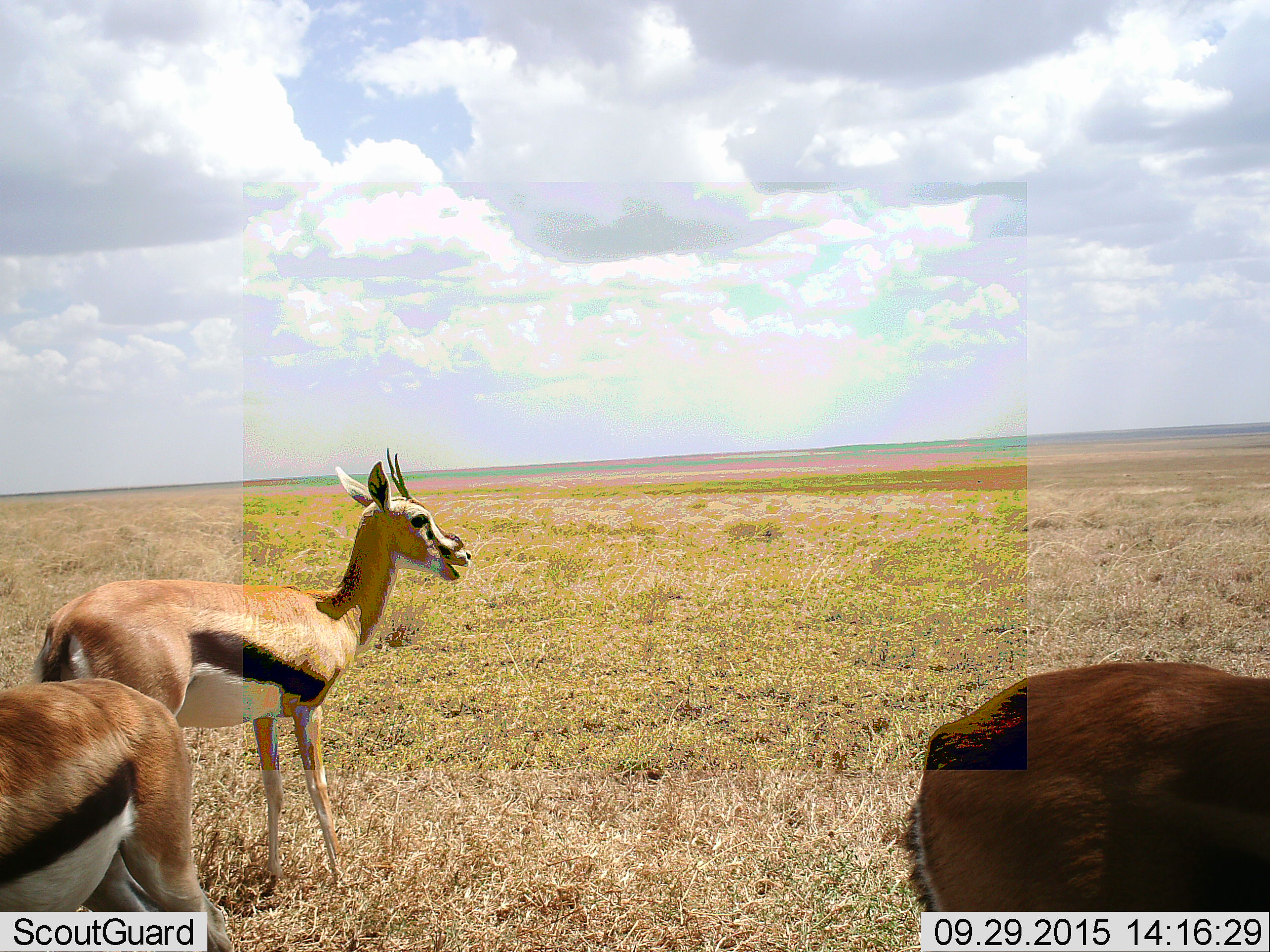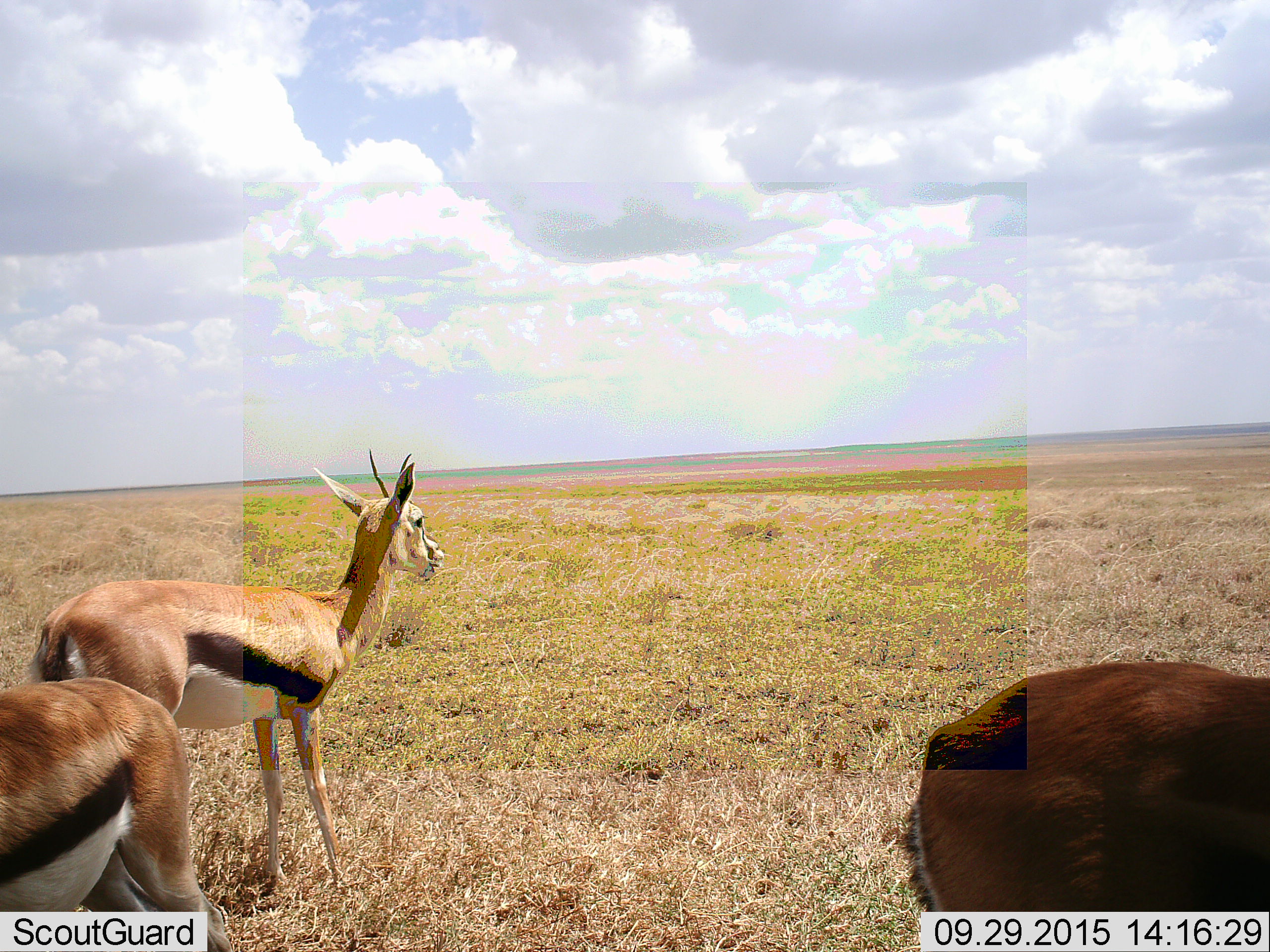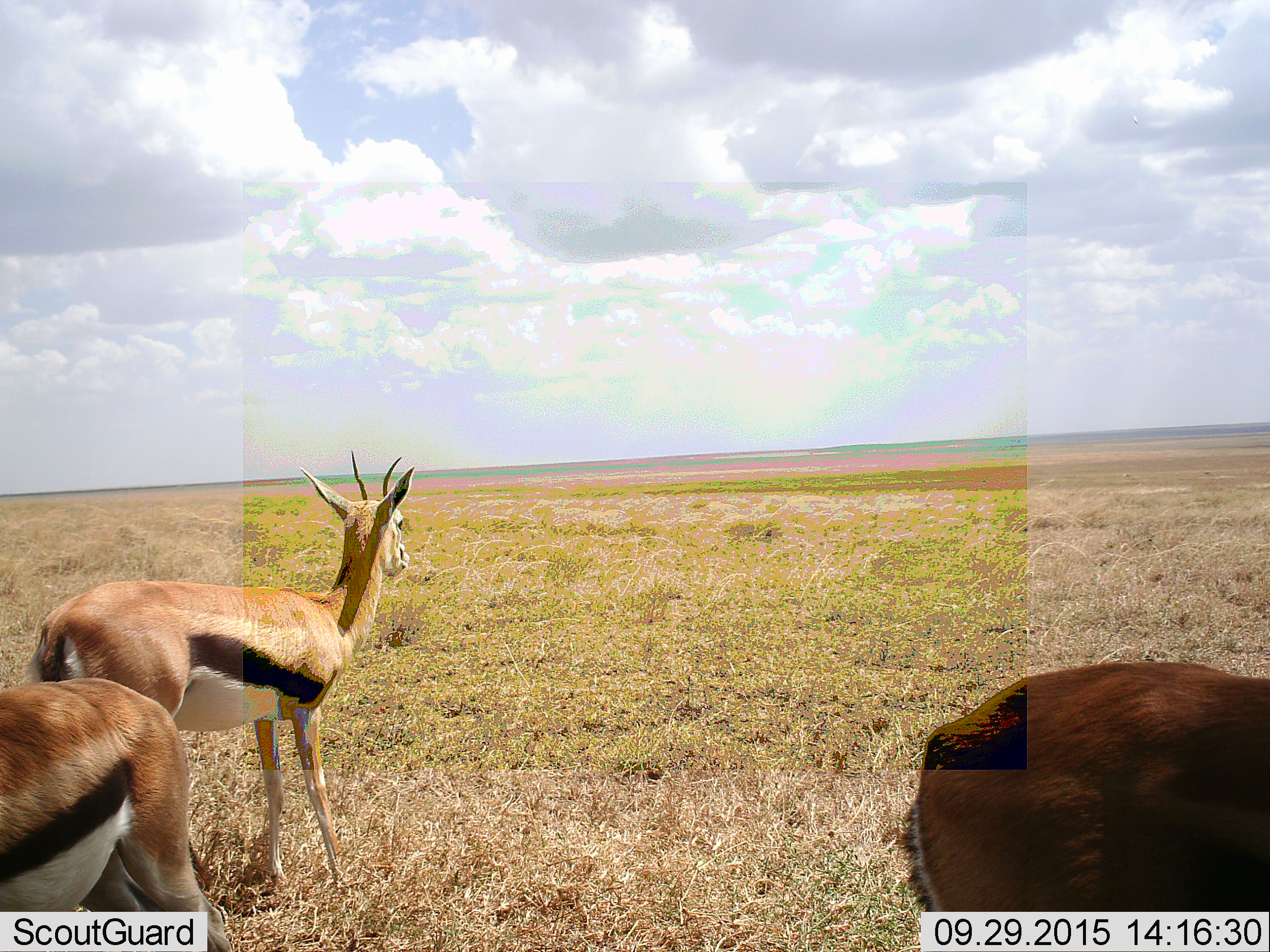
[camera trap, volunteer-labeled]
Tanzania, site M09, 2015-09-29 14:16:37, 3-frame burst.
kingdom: Animalia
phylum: Chordata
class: Mammalia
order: Artiodactyla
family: Bovidae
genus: Eudorcas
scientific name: Eudorcas thomsonii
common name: thomson's gazelle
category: gazellethomsons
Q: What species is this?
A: Gazellethomsons (thomson's gazelle) (Eudorcas thomsonii).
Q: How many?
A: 3.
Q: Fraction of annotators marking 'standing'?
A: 100%.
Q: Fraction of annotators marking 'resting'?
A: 0%.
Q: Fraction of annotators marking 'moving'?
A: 11%.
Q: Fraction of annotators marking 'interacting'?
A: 0%.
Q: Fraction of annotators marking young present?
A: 0%.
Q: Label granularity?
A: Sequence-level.